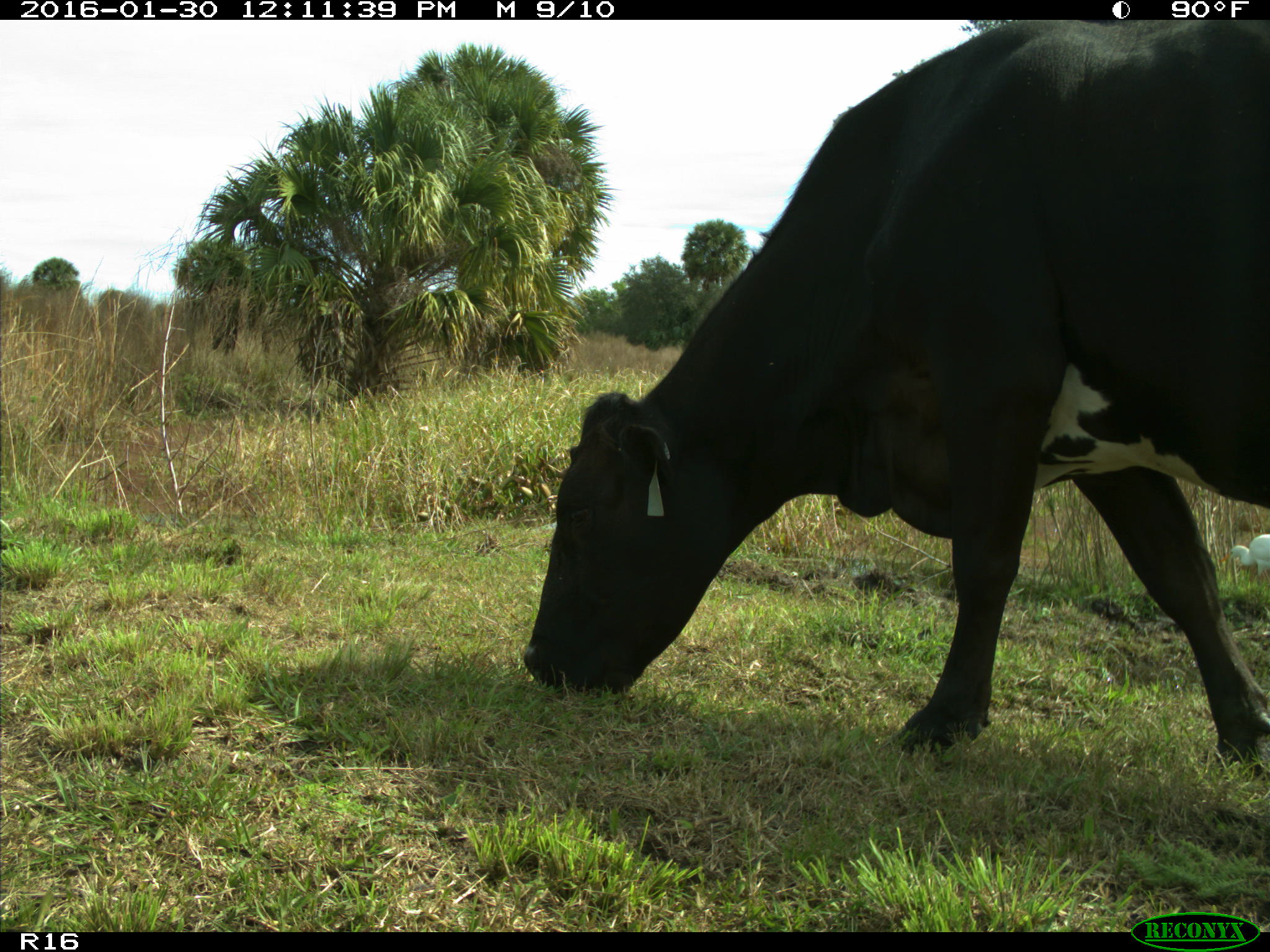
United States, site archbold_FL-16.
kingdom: Animalia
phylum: Chordata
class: Mammalia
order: Artiodactyla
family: Bovidae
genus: Bos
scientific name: Bos taurus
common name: domestic cow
Bos taurus (domestic cow).